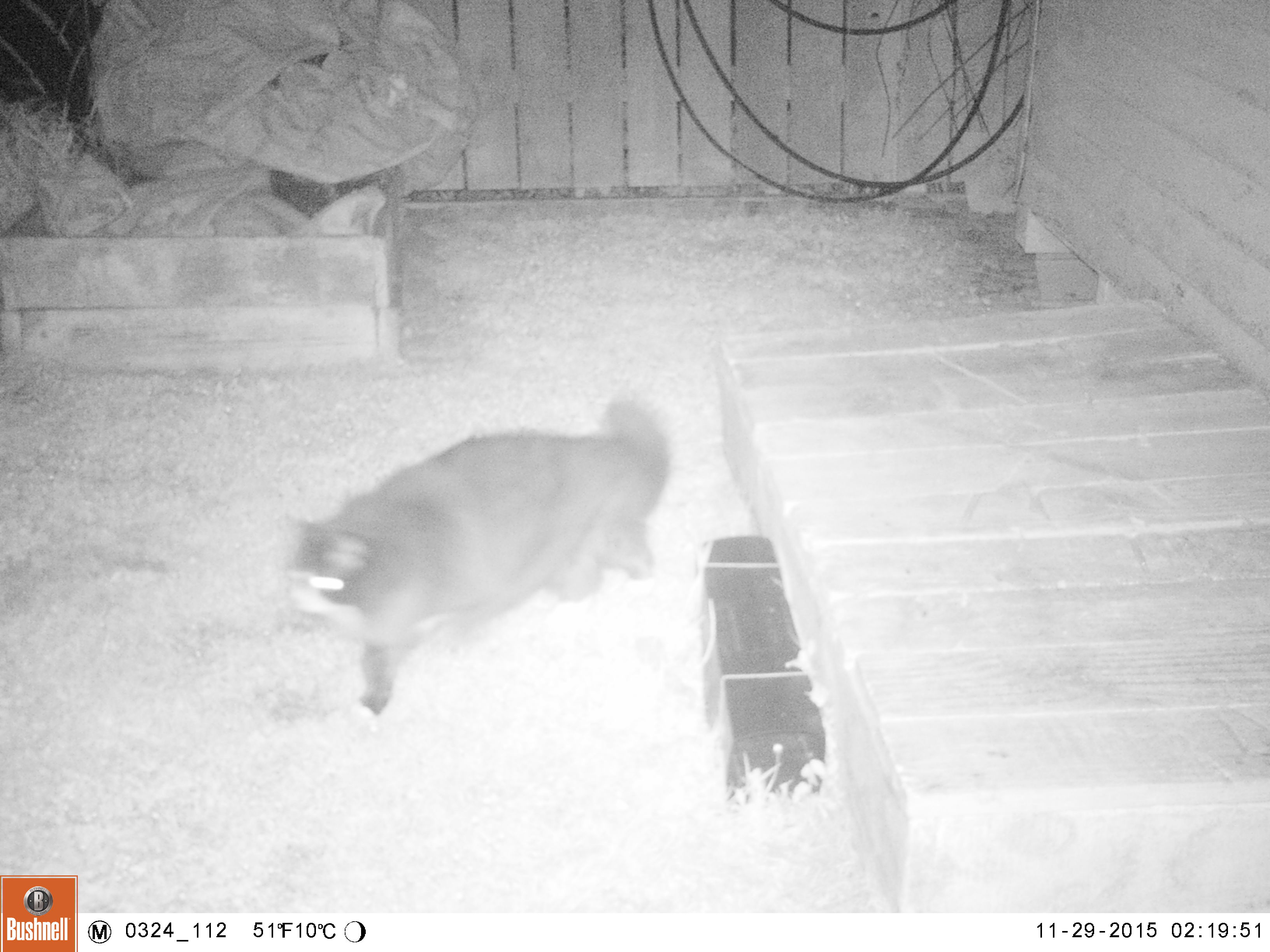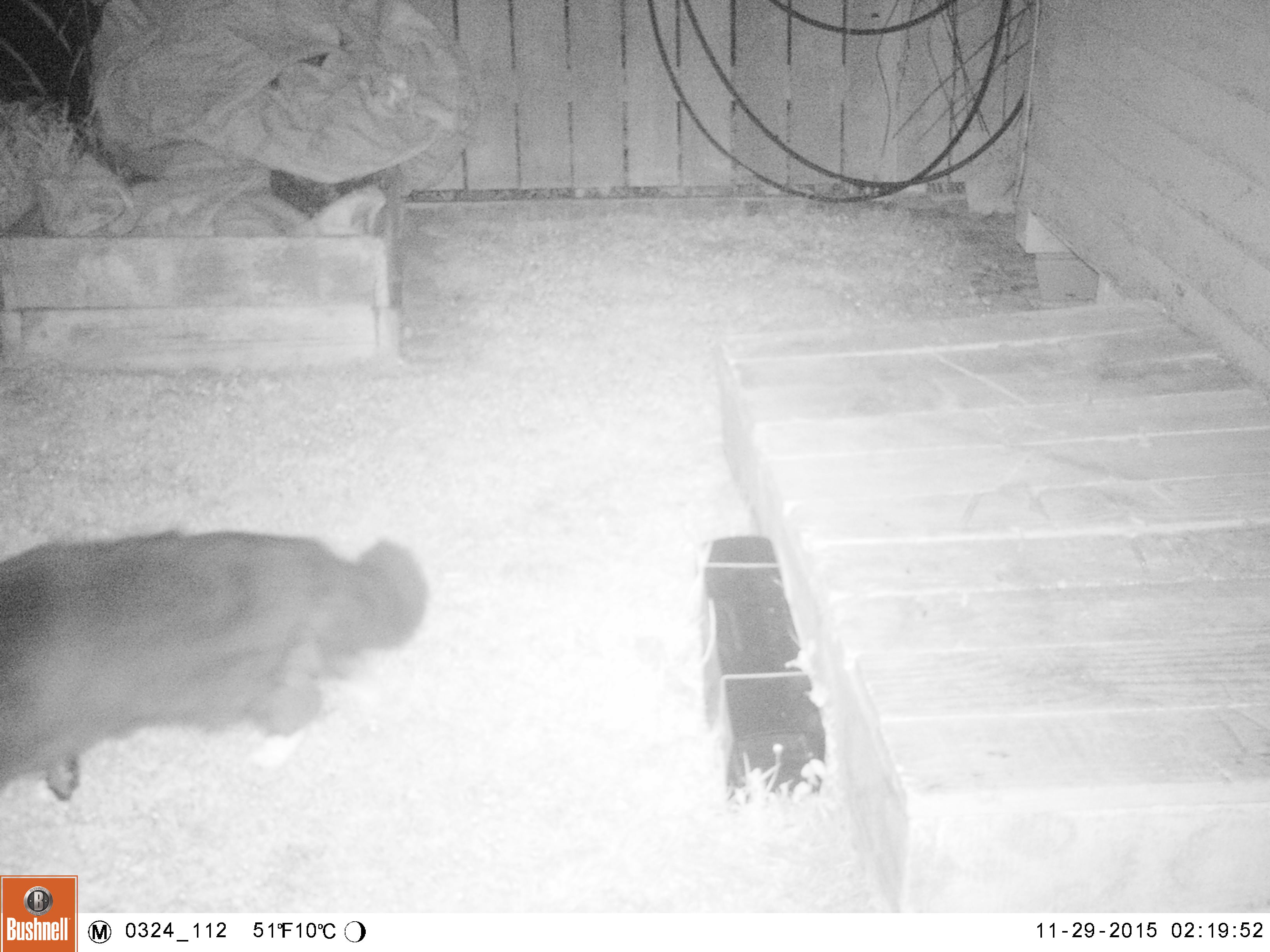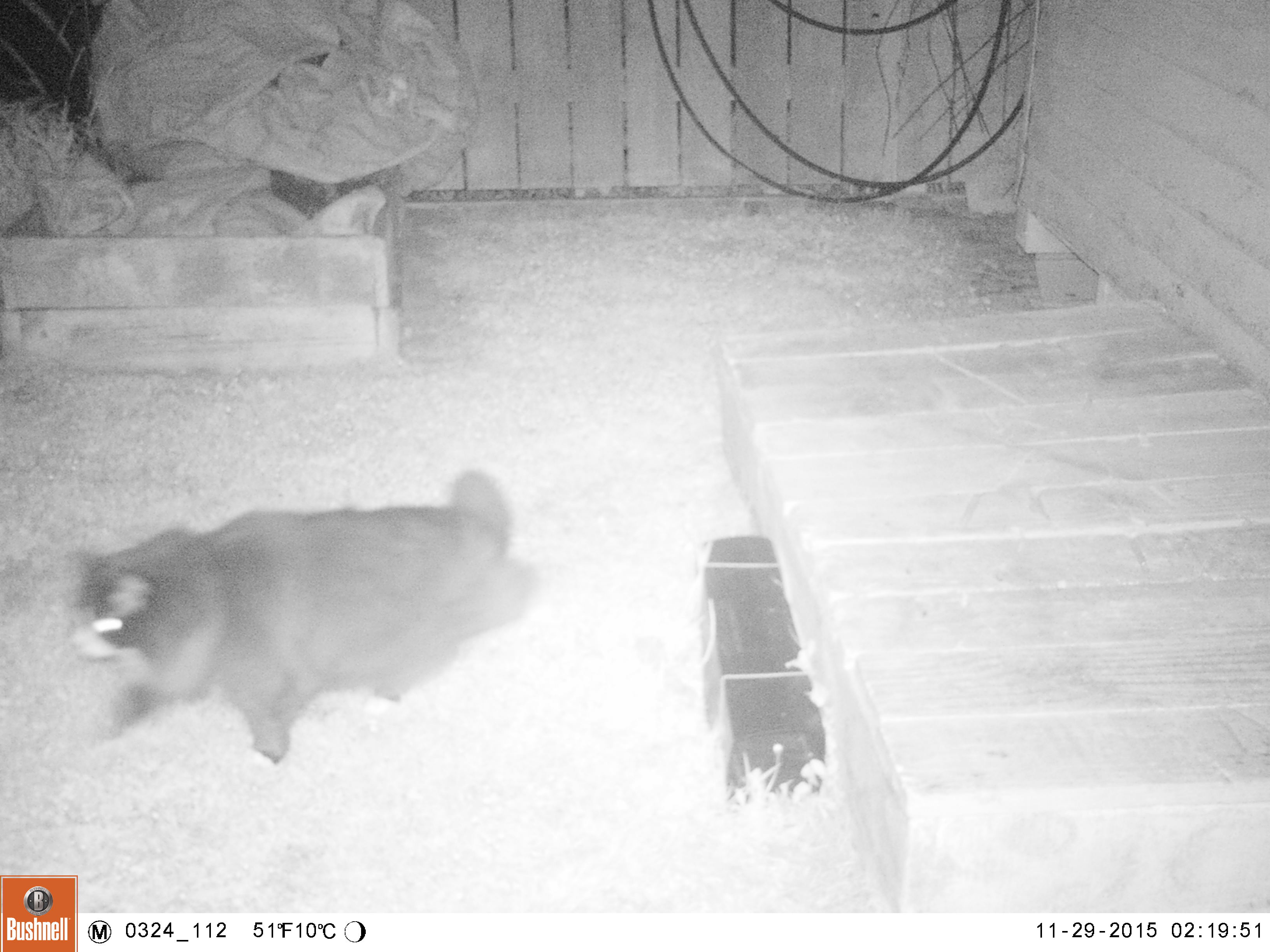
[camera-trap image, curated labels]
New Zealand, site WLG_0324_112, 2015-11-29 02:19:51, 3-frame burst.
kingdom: Animalia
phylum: Chordata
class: Mammalia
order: Carnivora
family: Felidae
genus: Felis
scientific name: Felis catus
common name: domestic cat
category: cat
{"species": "cat (domestic cat) (Felis catus)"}